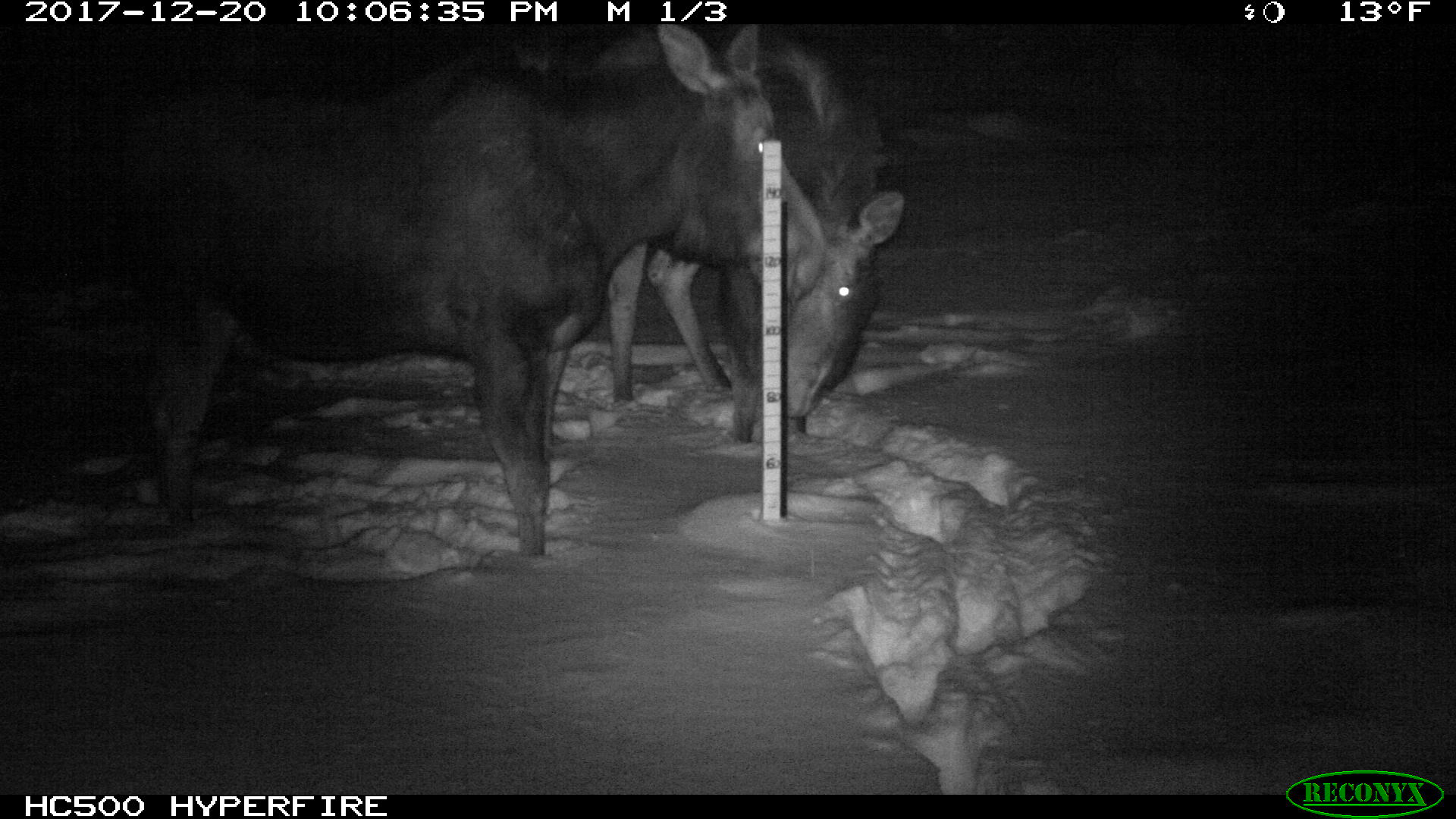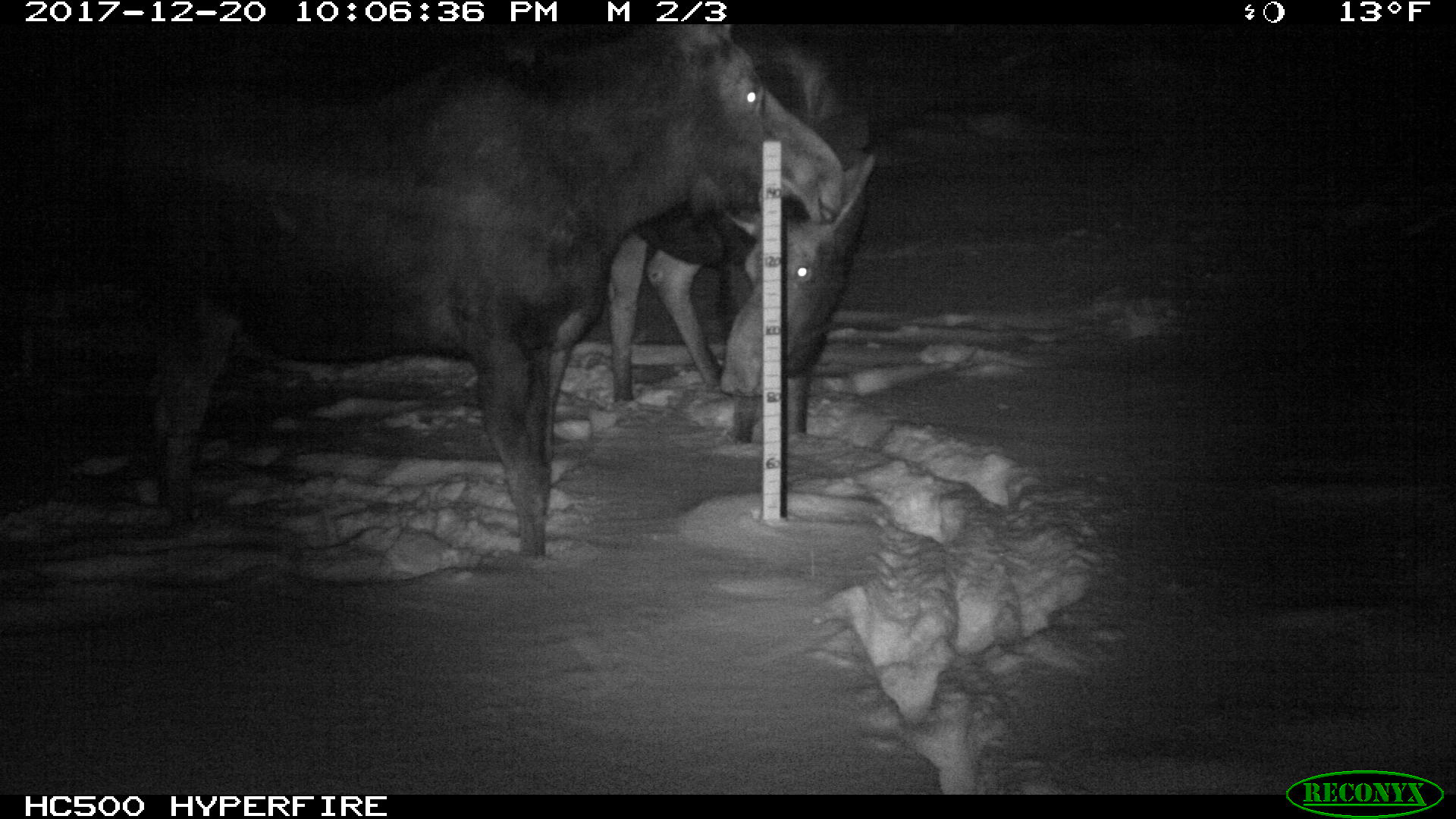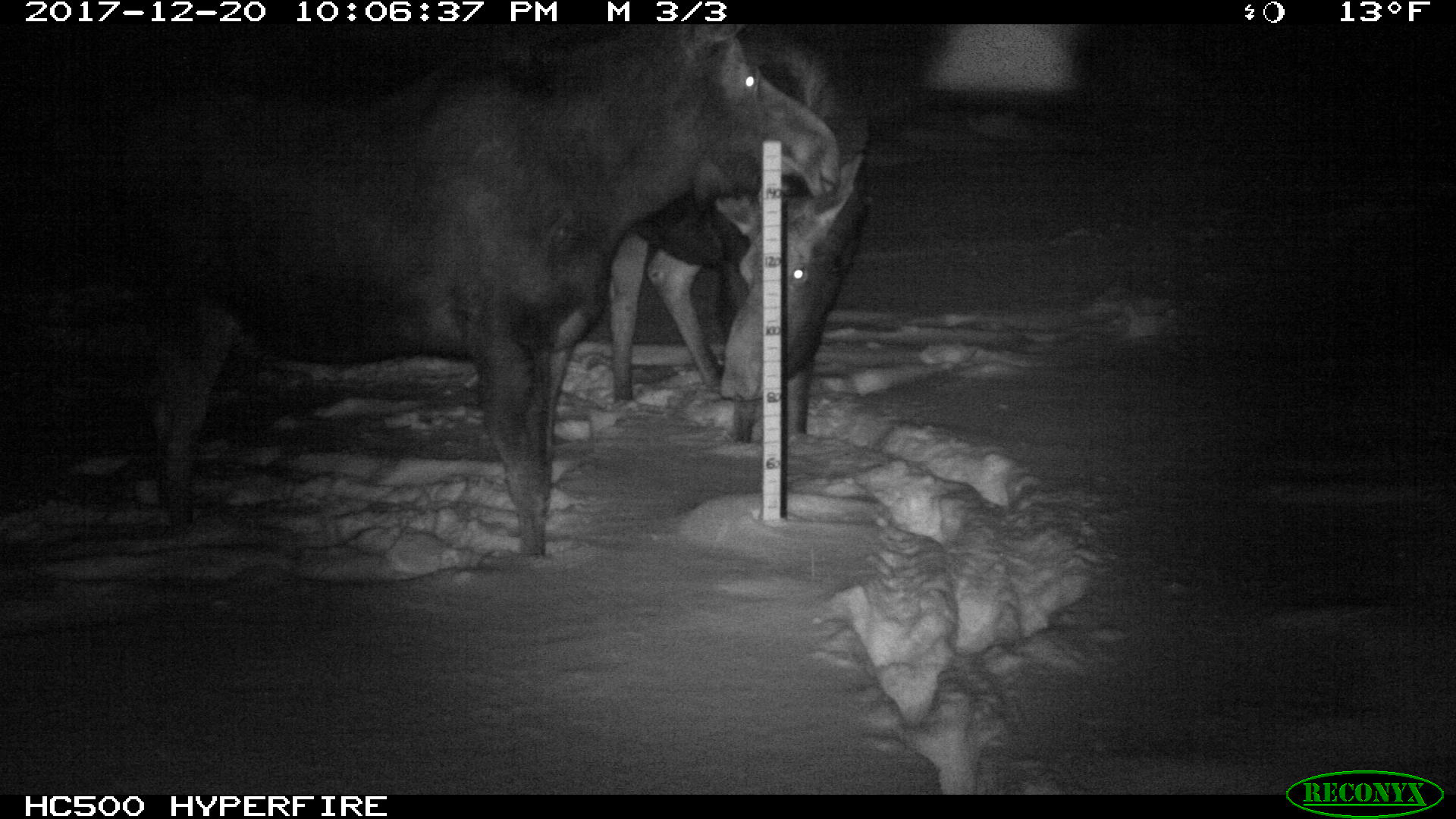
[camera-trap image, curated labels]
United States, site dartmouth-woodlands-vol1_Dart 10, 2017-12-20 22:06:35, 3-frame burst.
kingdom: Animalia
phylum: Chordata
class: Mammalia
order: Artiodactyla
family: Cervidae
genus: Alces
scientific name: Alces alces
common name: moose